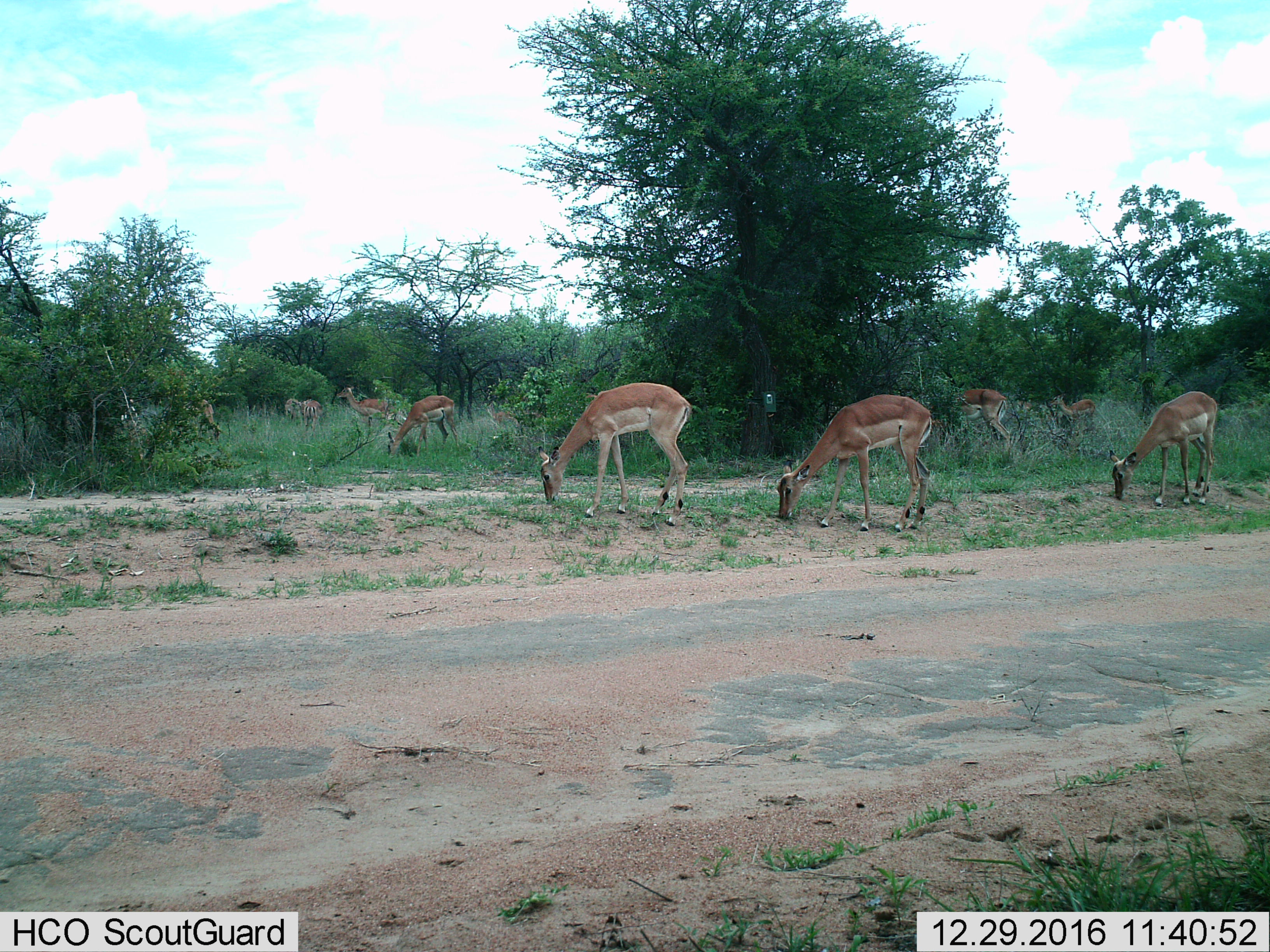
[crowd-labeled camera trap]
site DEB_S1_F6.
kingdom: Animalia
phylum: Chordata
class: Mammalia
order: Artiodactyla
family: Bovidae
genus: Aepyceros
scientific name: Aepyceros melampus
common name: impala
Impala (Aepyceros melampus), count 11-50. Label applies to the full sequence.